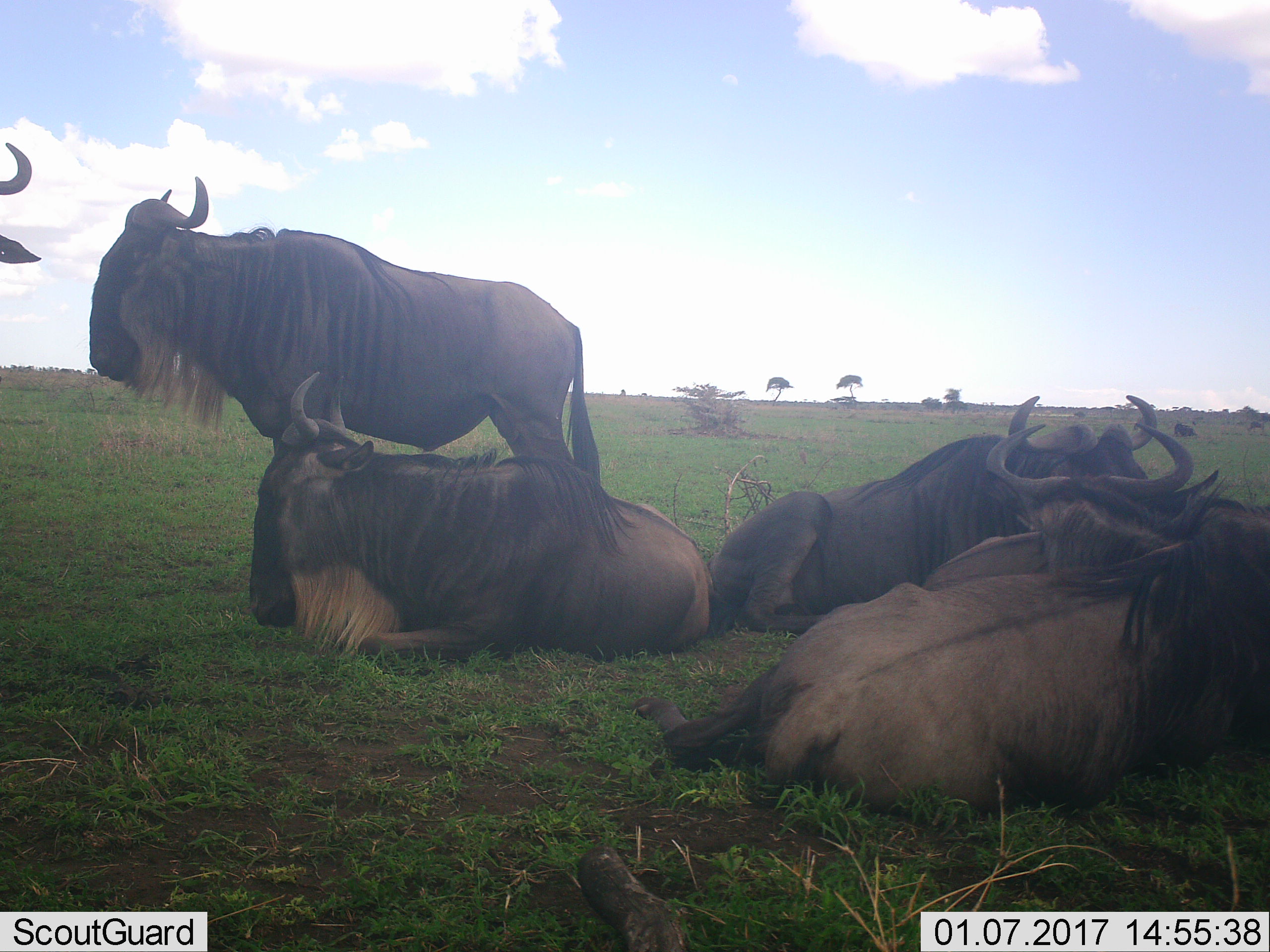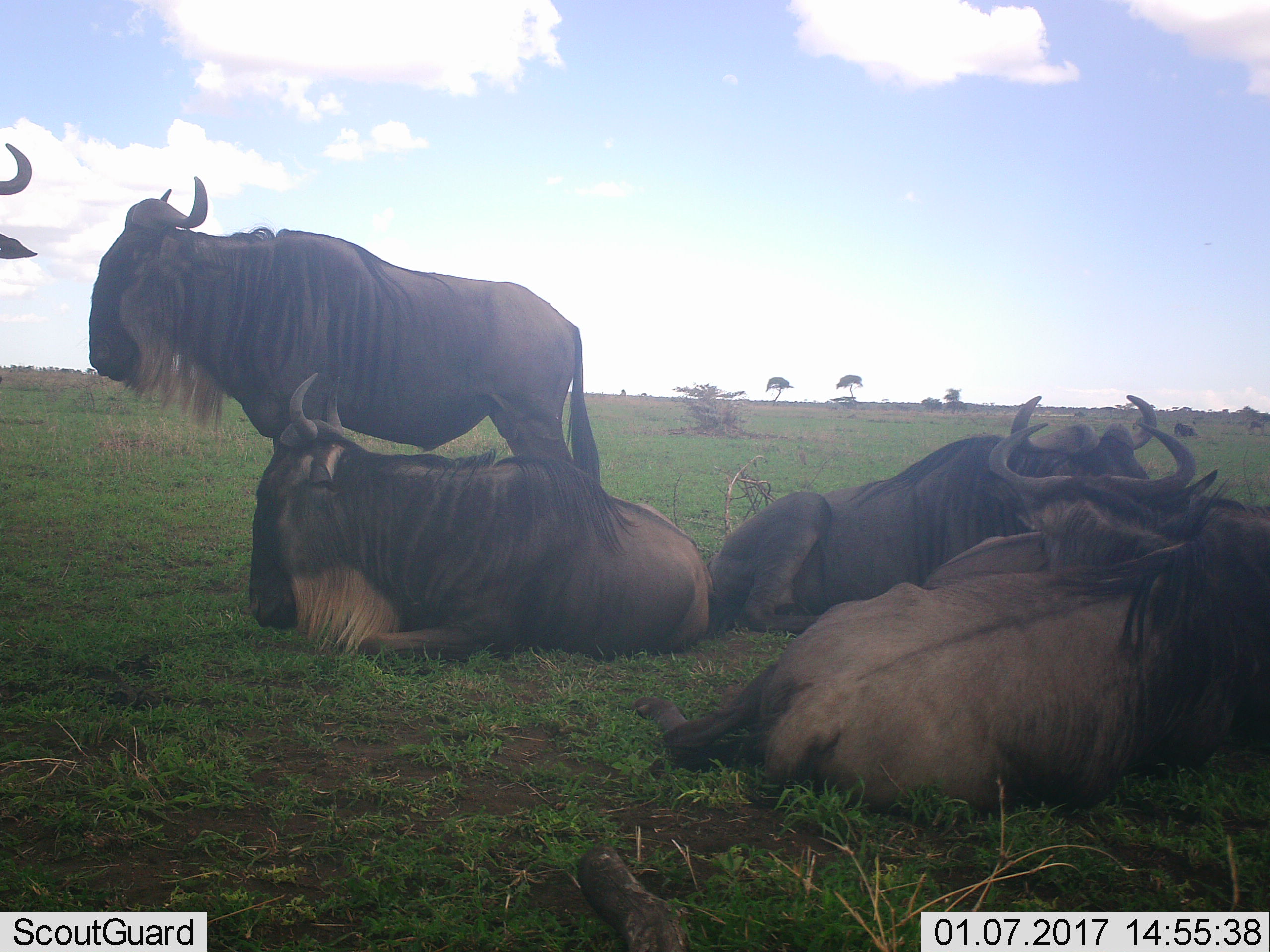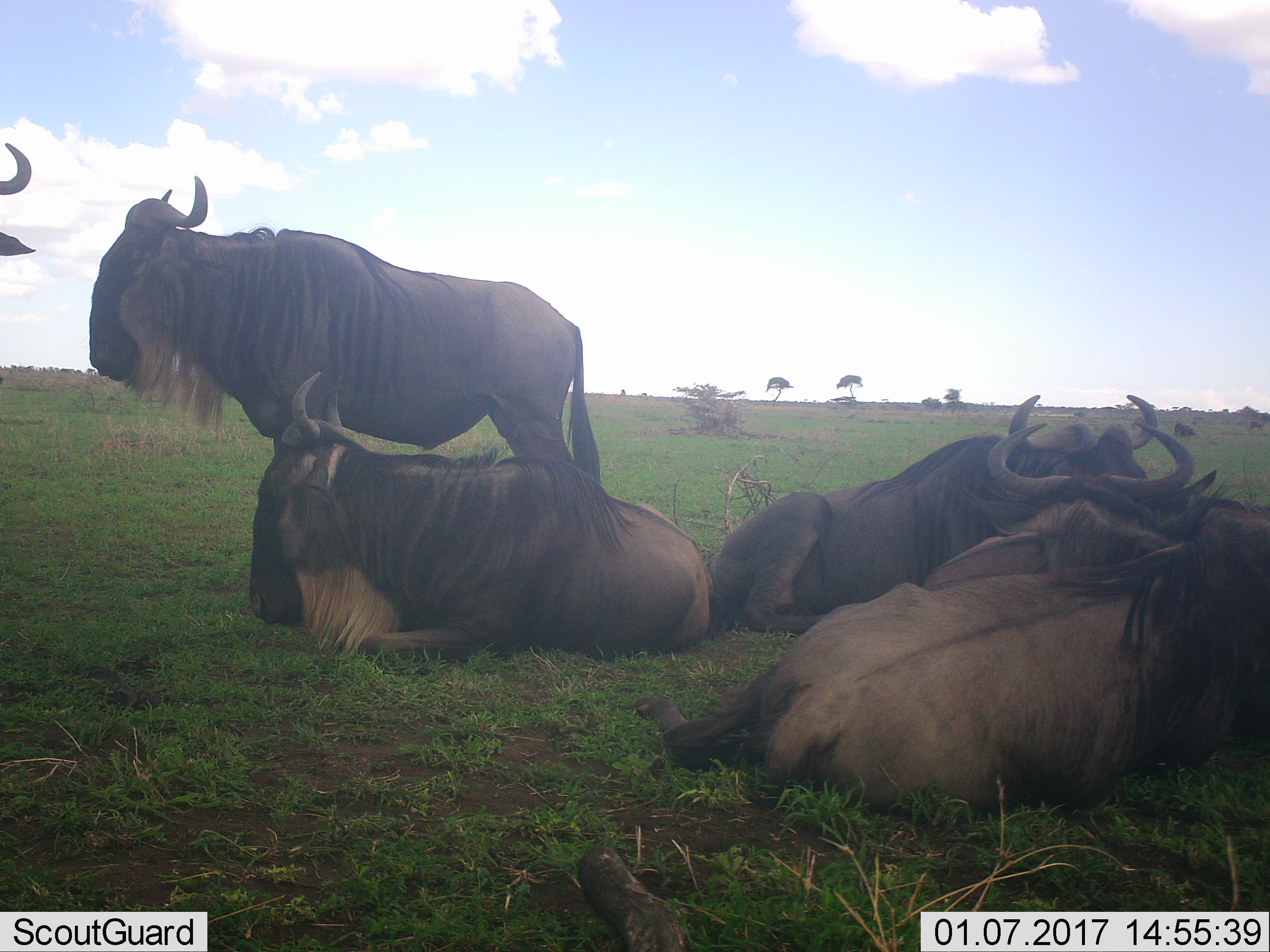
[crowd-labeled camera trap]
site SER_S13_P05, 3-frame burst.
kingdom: Animalia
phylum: Chordata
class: Mammalia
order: Artiodactyla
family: Bovidae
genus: Connochaetes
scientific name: Connochaetes taurinus taurinus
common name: blue wildebeest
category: wildebeestblue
Wildebeestblue (blue wildebeest) (Connochaetes taurinus taurinus), count 6. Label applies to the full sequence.